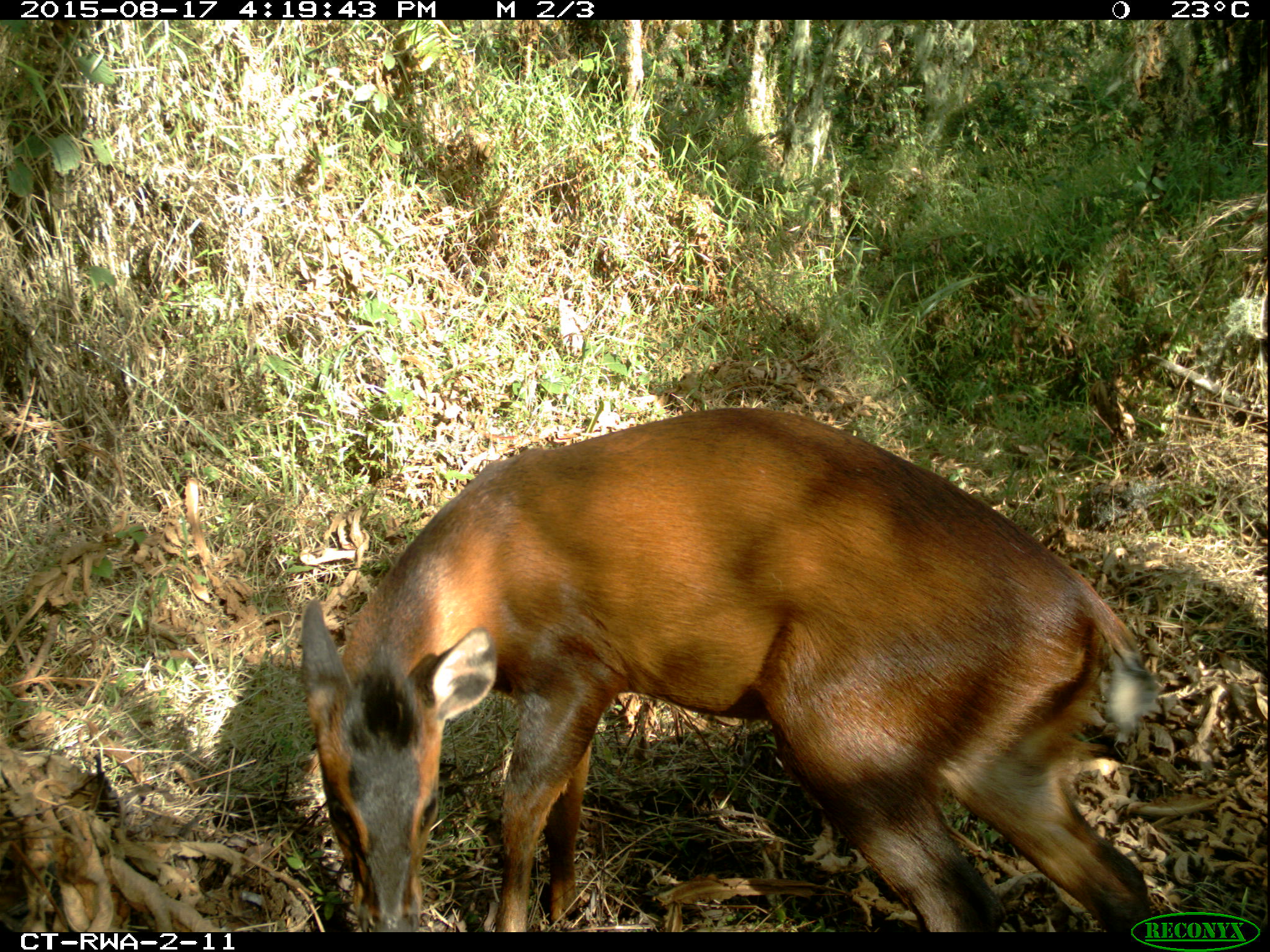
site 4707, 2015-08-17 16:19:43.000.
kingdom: Animalia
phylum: Chordata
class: Mammalia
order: Artiodactyla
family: Bovidae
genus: Cephalophus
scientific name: Cephalophus nigrifrons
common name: black-fronted duiker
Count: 1.